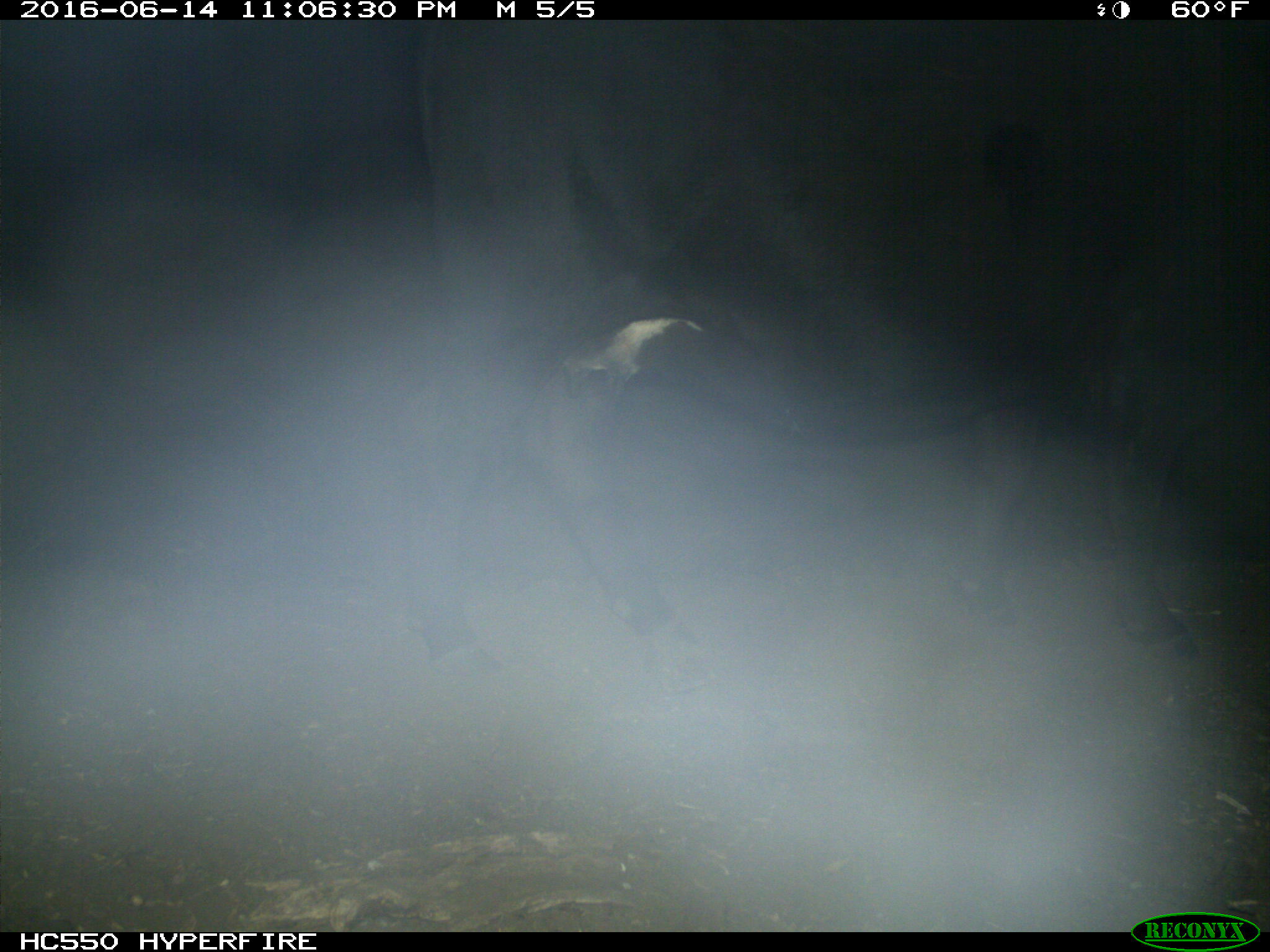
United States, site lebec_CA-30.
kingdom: Animalia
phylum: Chordata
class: Mammalia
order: Artiodactyla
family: Bovidae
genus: Bos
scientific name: Bos taurus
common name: domestic cow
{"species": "Bos taurus (domestic cow)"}